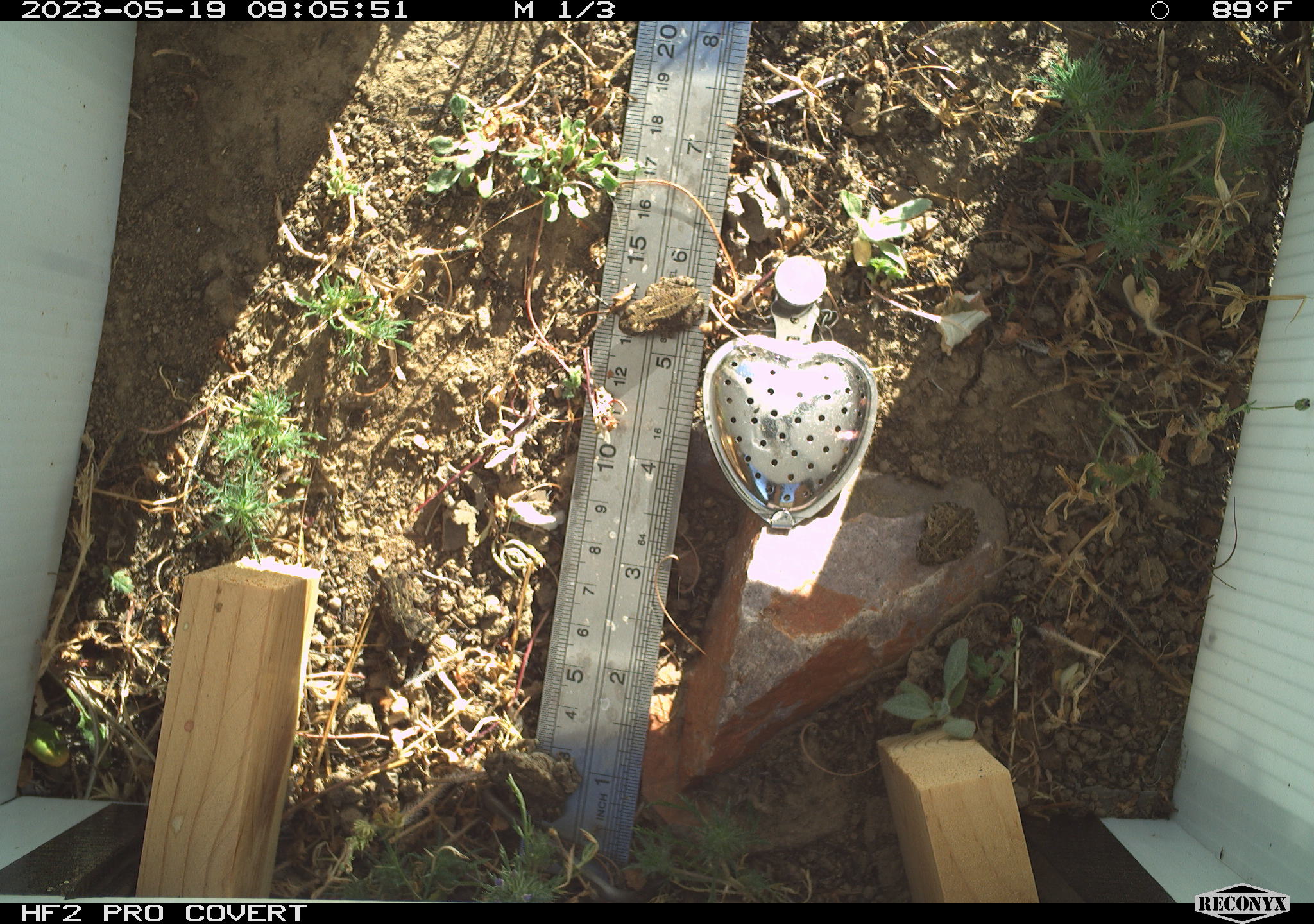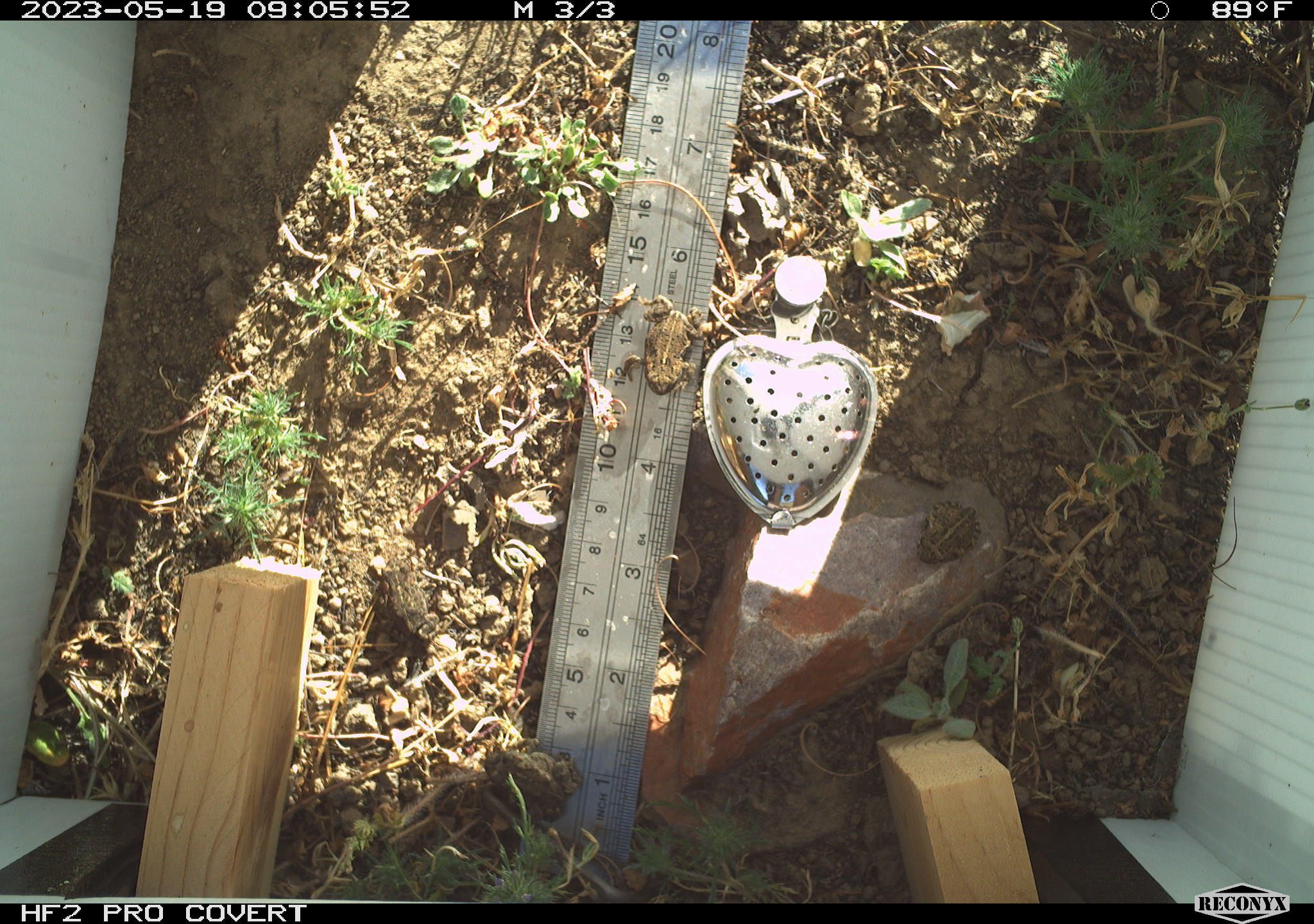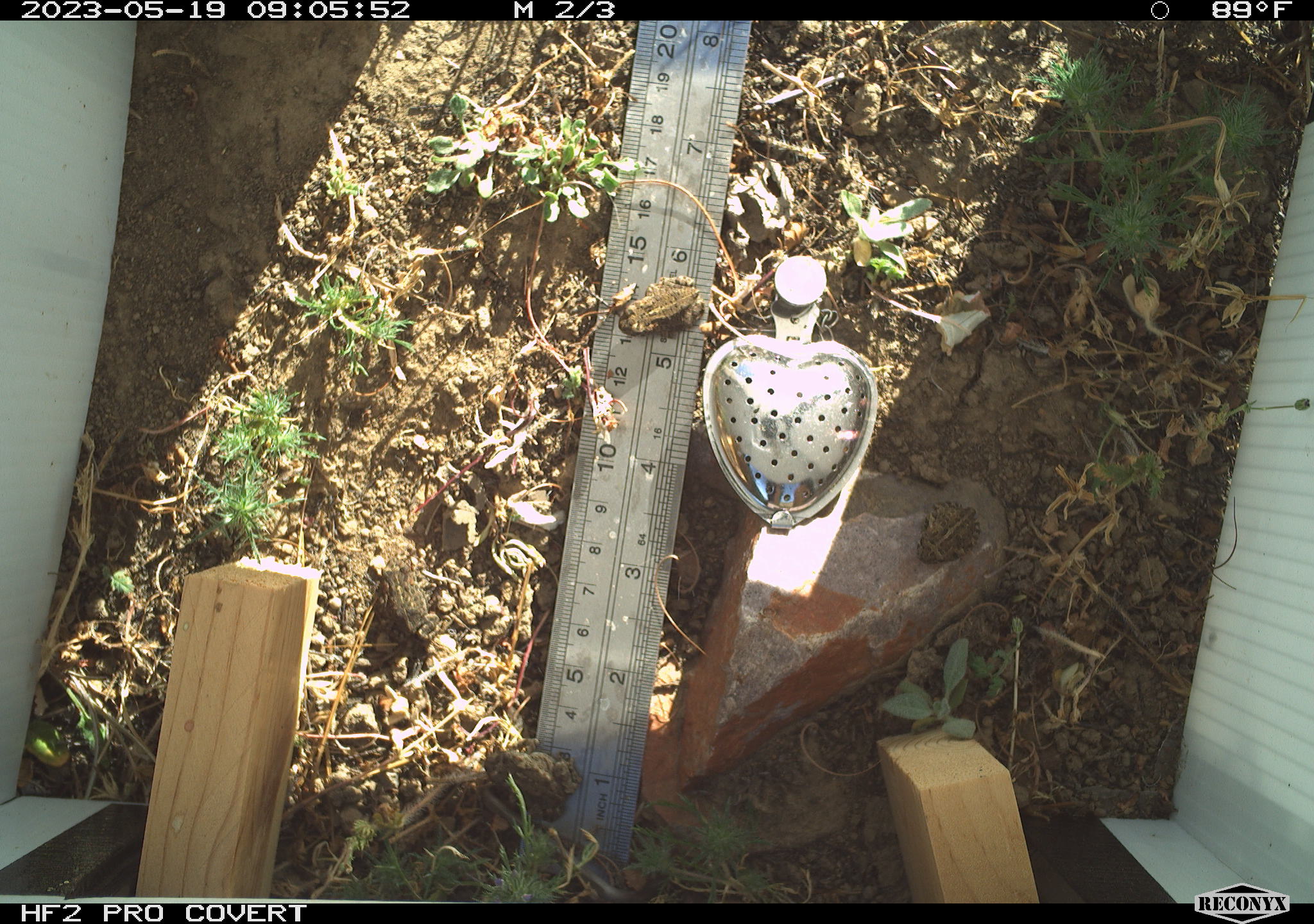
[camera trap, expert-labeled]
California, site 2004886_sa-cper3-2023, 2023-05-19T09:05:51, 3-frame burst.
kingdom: Animalia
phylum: Chordata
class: Amphibia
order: Anura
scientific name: Anura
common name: frogs